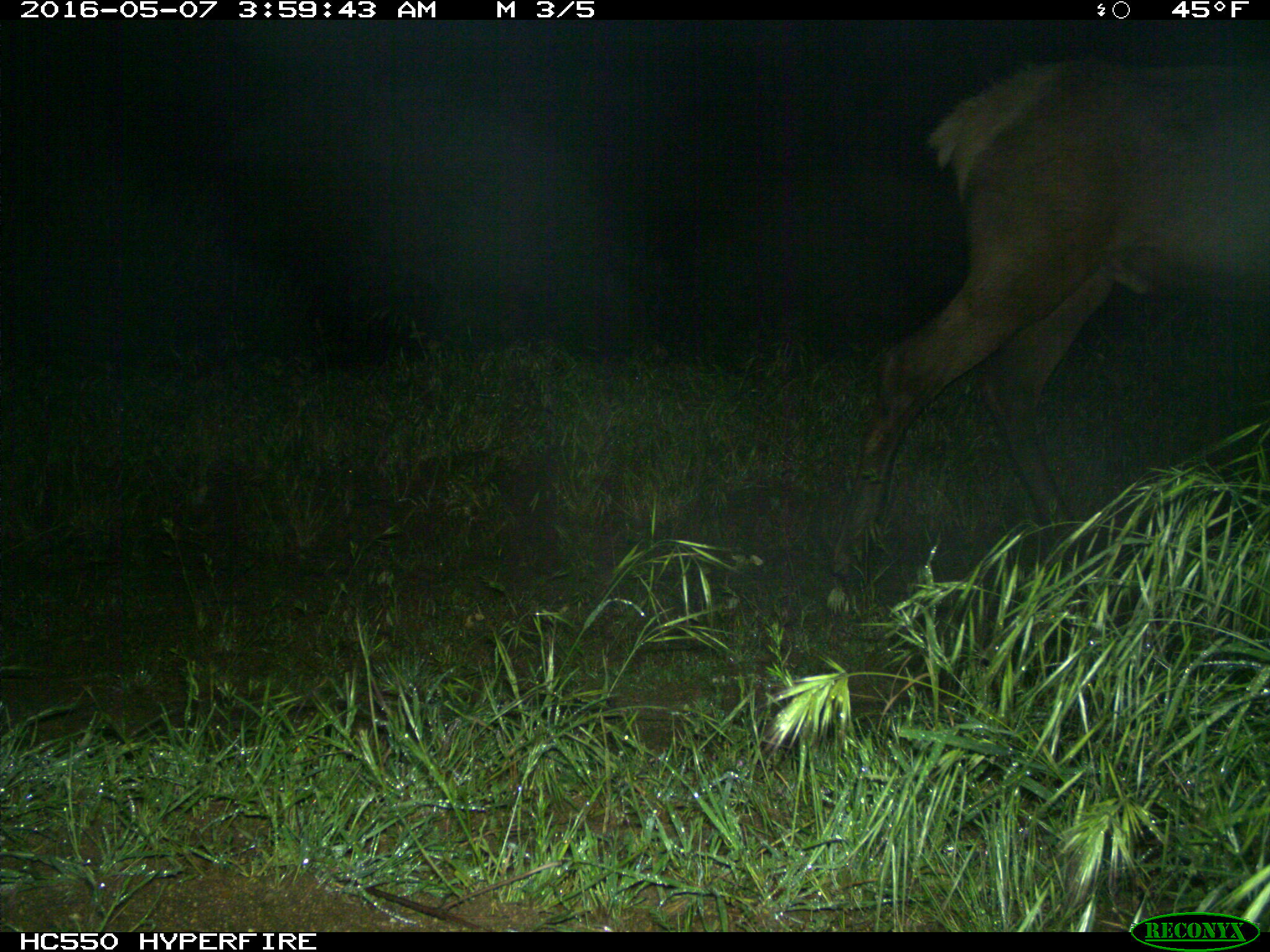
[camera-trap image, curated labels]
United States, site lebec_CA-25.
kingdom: Animalia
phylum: Chordata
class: Mammalia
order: Artiodactyla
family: Cervidae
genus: Cervus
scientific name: Cervus canadensis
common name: elk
Cervus canadensis (elk).